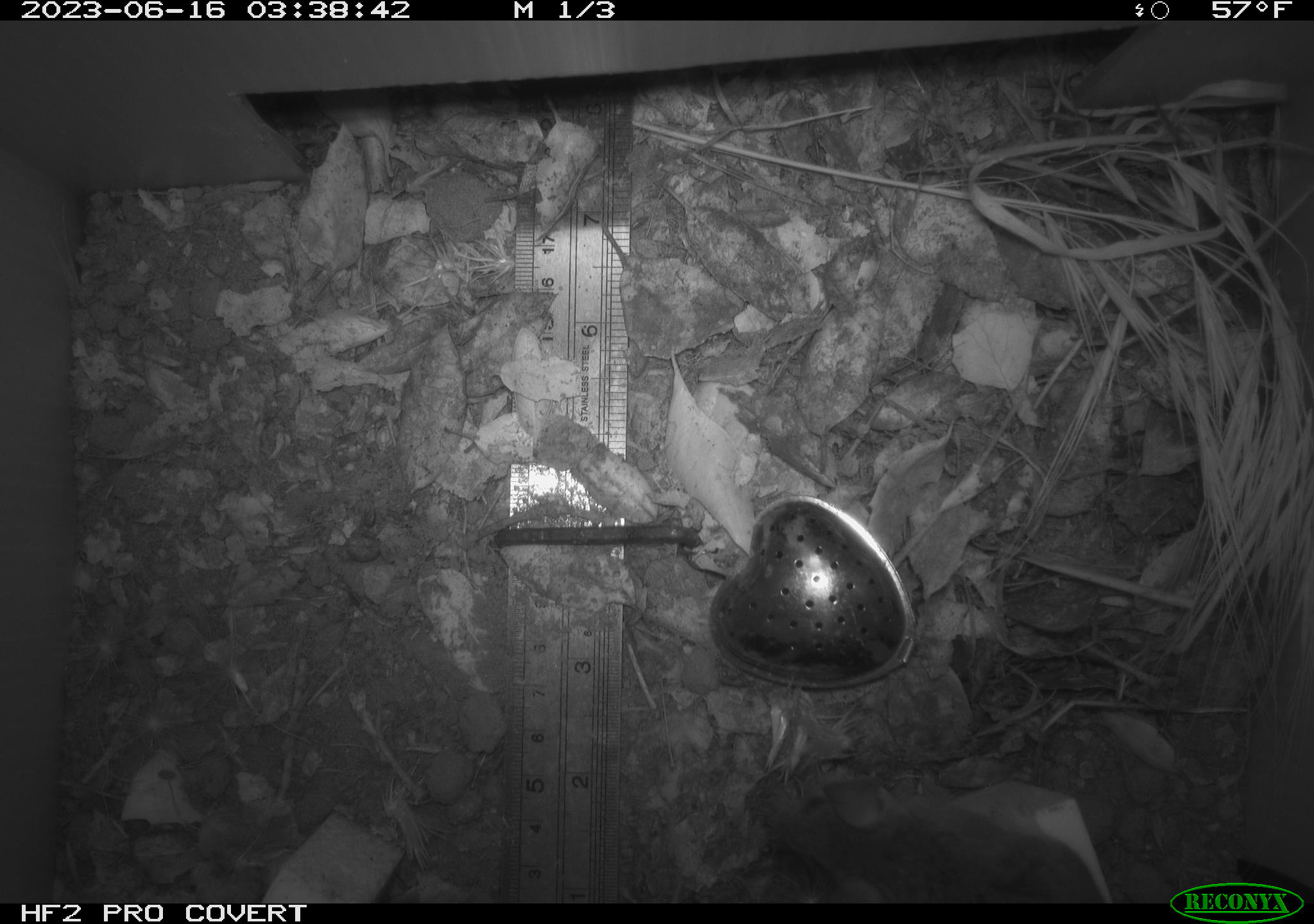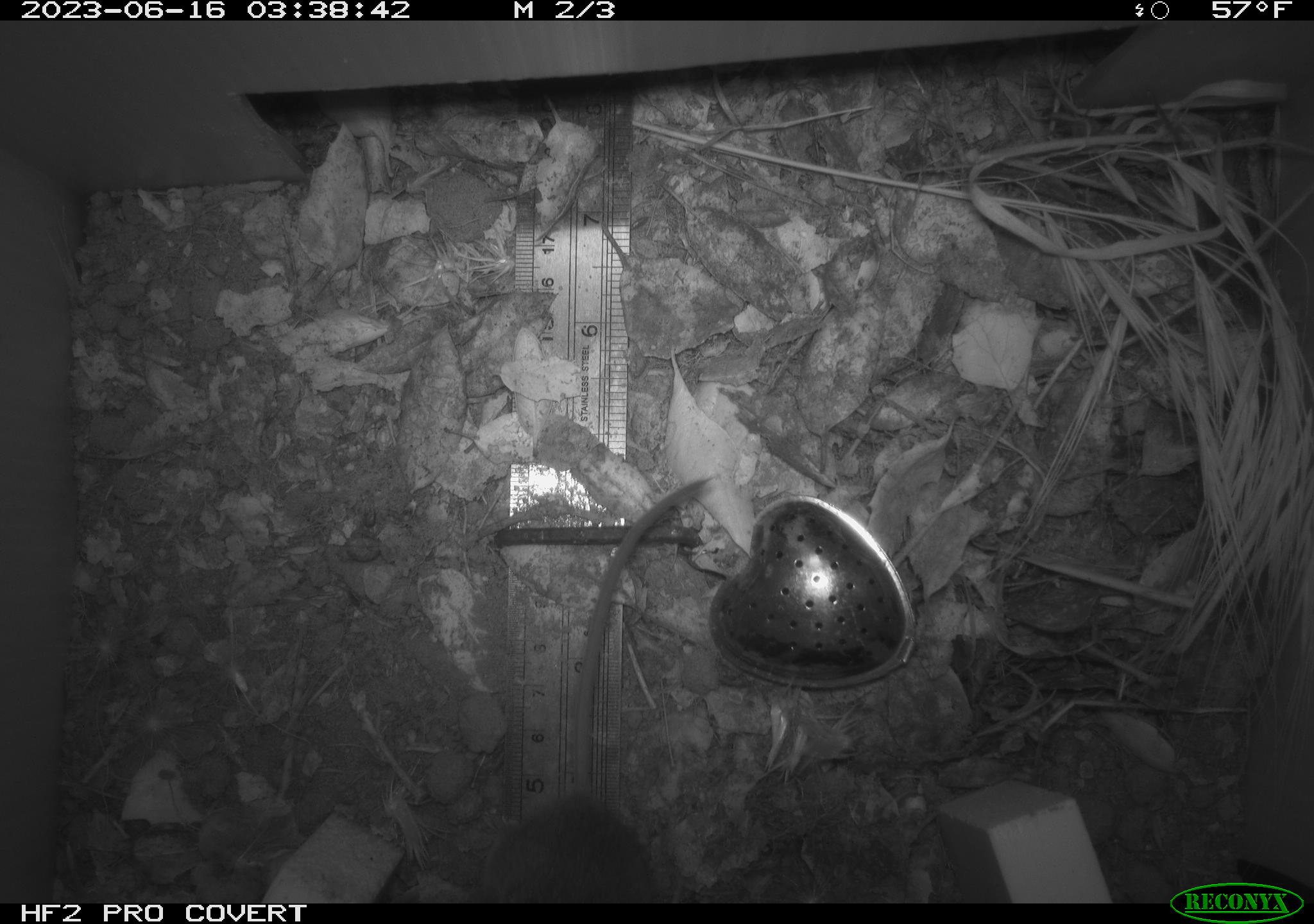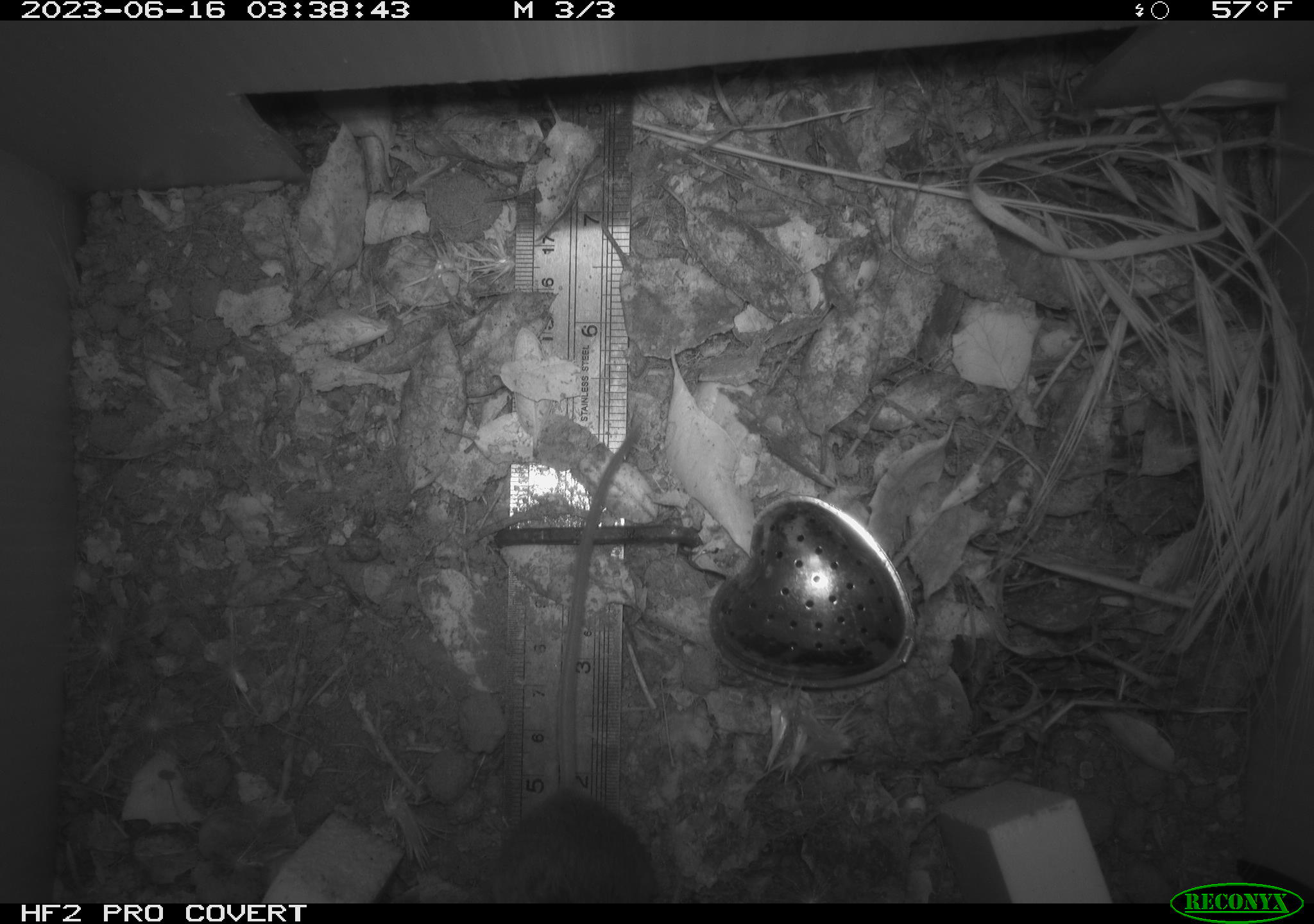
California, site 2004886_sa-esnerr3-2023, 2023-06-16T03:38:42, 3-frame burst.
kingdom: Animalia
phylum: Chordata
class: Mammalia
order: Rodentia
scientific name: Rodentia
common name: mouse species